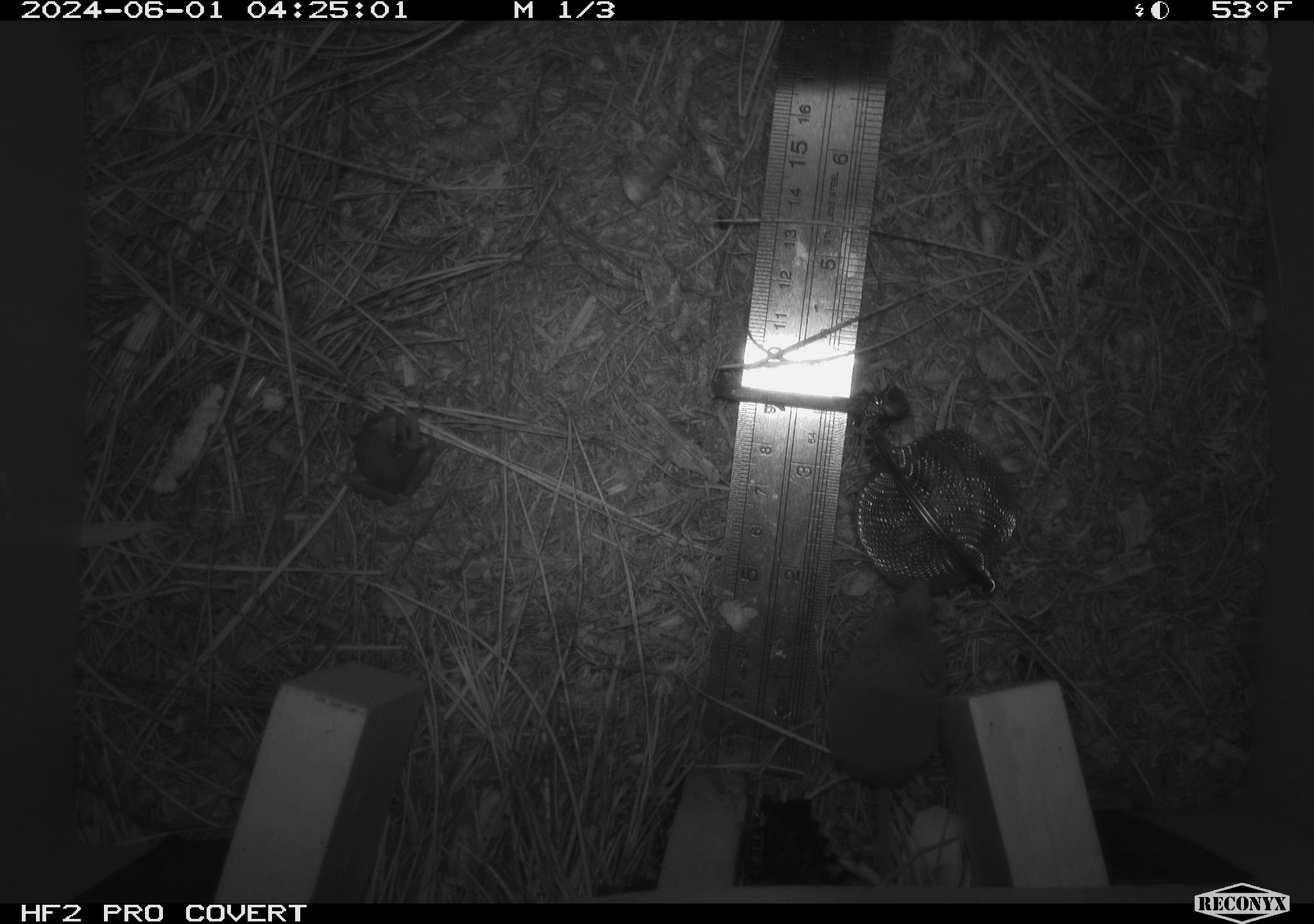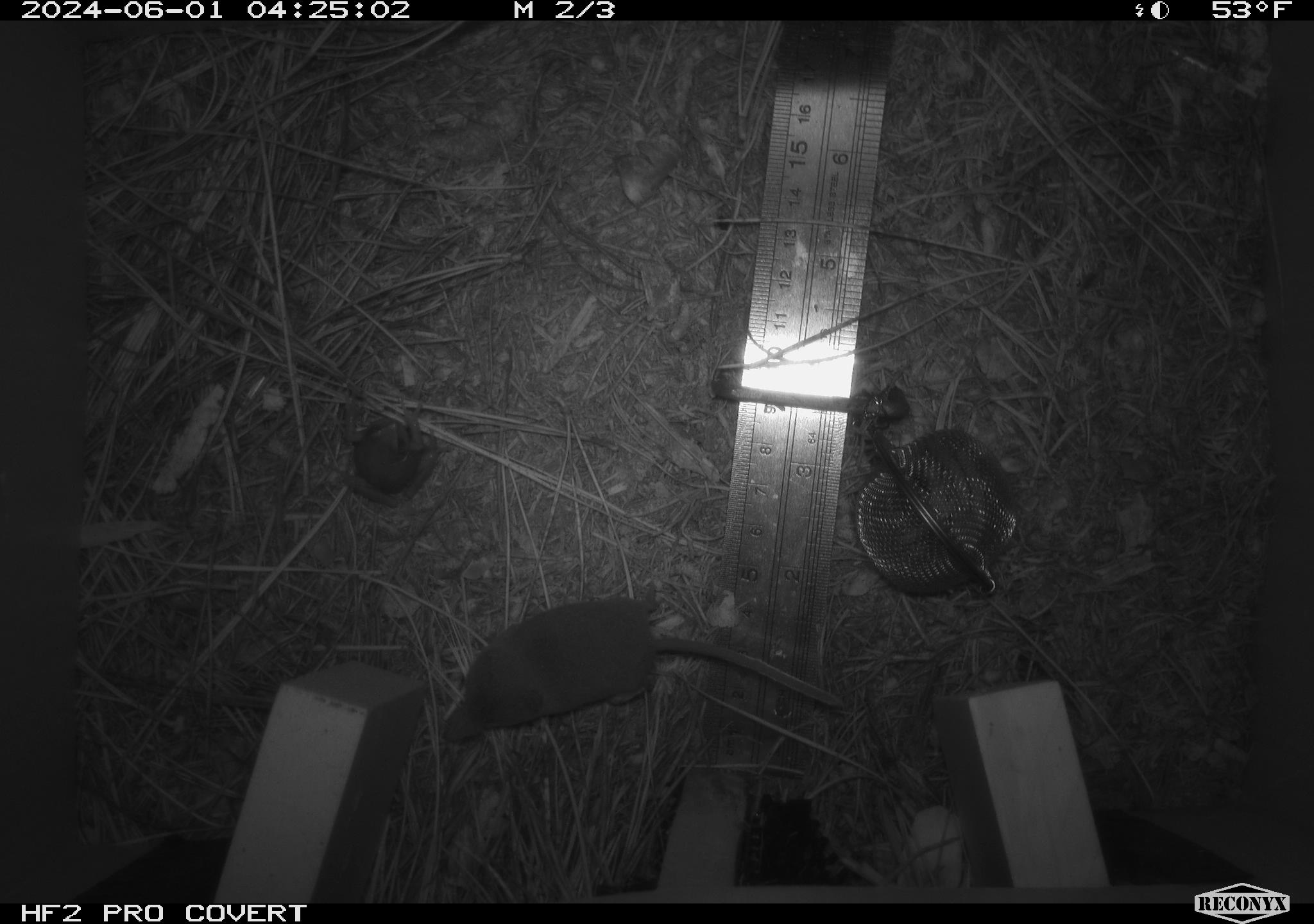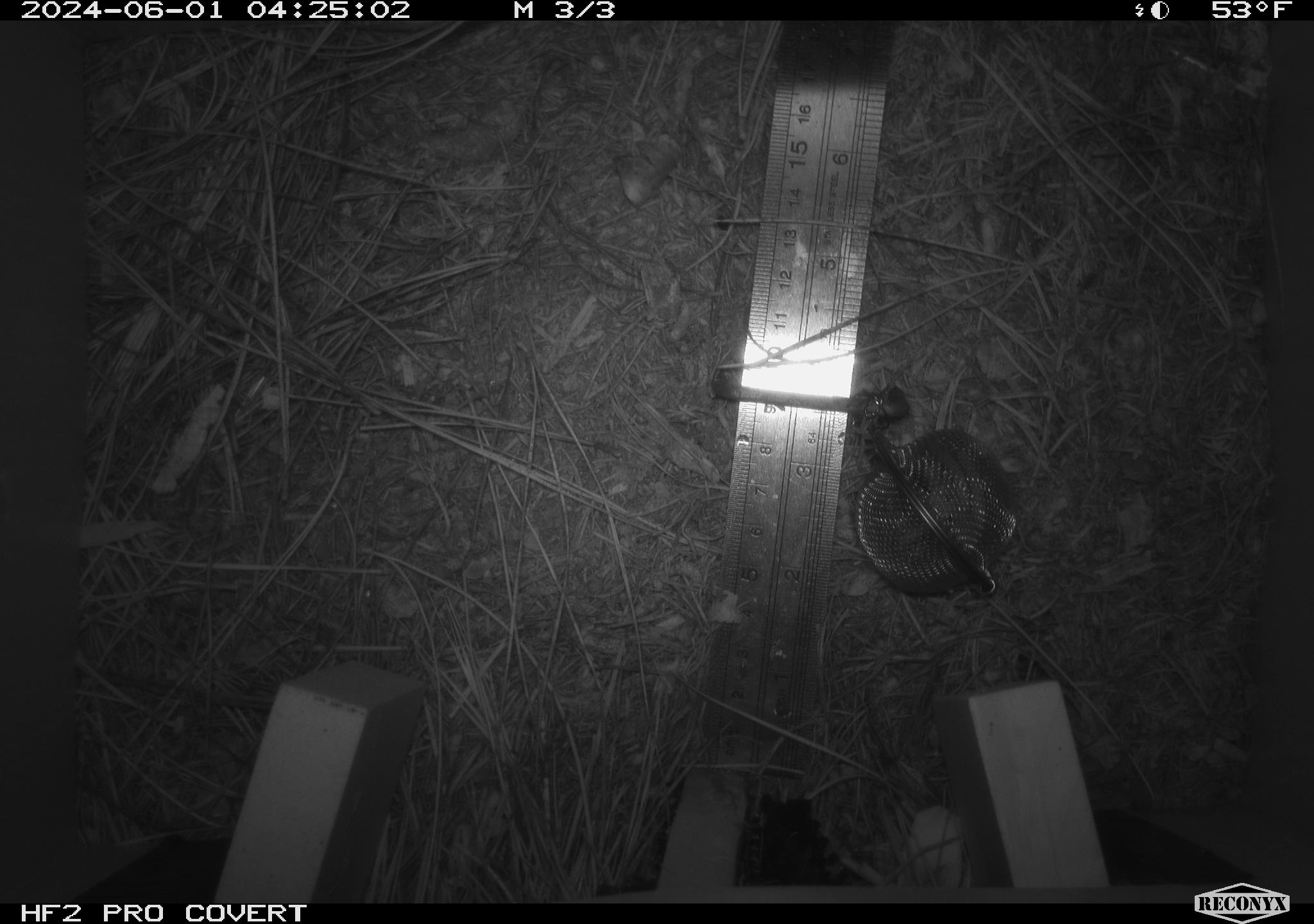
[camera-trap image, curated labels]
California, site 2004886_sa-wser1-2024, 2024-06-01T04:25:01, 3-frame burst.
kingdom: Animalia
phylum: Chordata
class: Mammalia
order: Eulipotyphla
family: Soricidae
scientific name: Soricidae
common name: shrews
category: soricidae family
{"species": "soricidae family (shrews) (Soricidae)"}